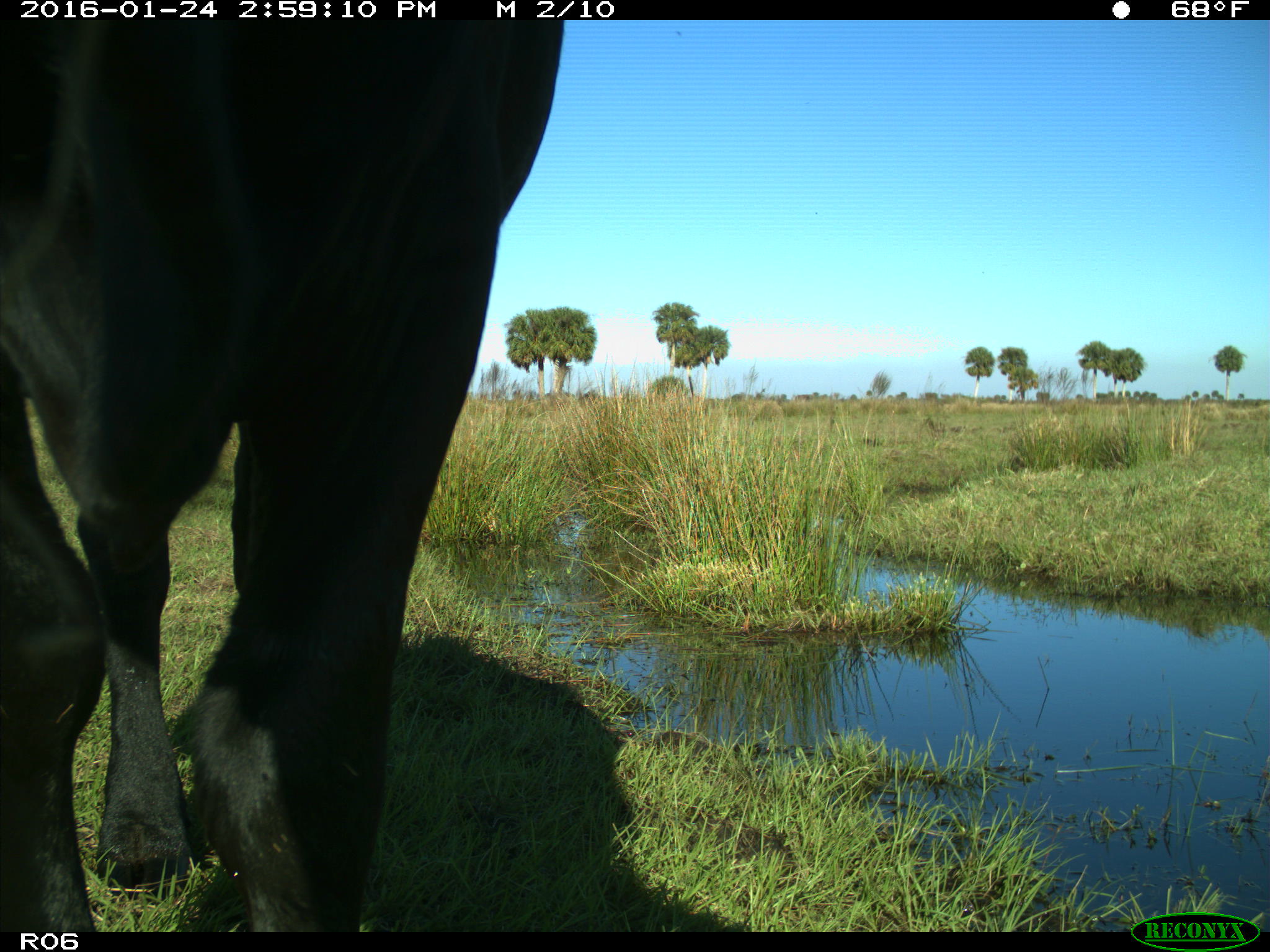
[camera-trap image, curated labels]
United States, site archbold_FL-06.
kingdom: Animalia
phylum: Chordata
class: Mammalia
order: Artiodactyla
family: Bovidae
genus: Bos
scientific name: Bos taurus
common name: domestic cow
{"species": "Bos taurus (domestic cow)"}